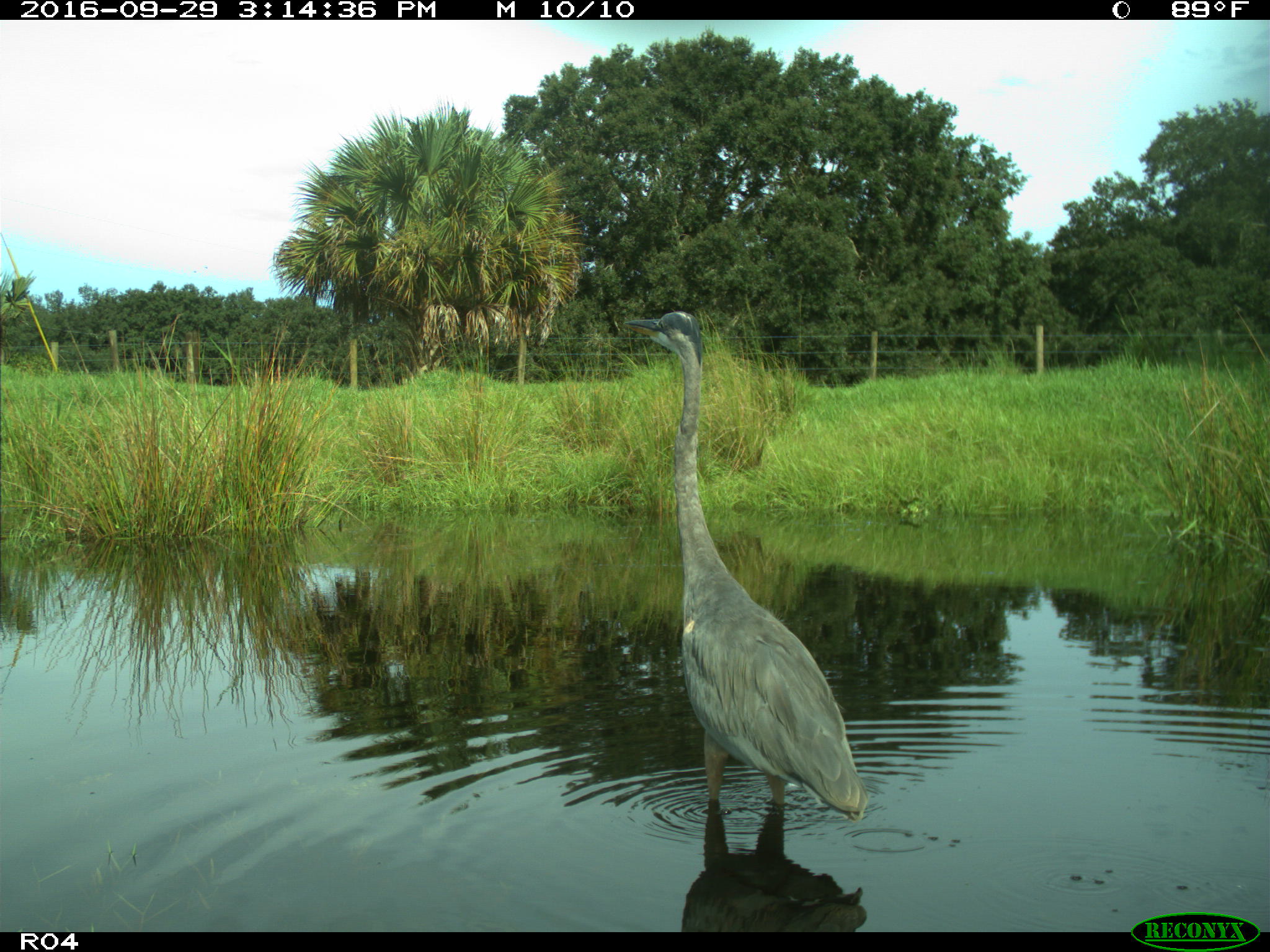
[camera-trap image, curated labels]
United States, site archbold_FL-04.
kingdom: Animalia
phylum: Chordata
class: Aves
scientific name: Aves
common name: birds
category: unidentified bird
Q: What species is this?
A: Unidentified bird (birds) (Aves).